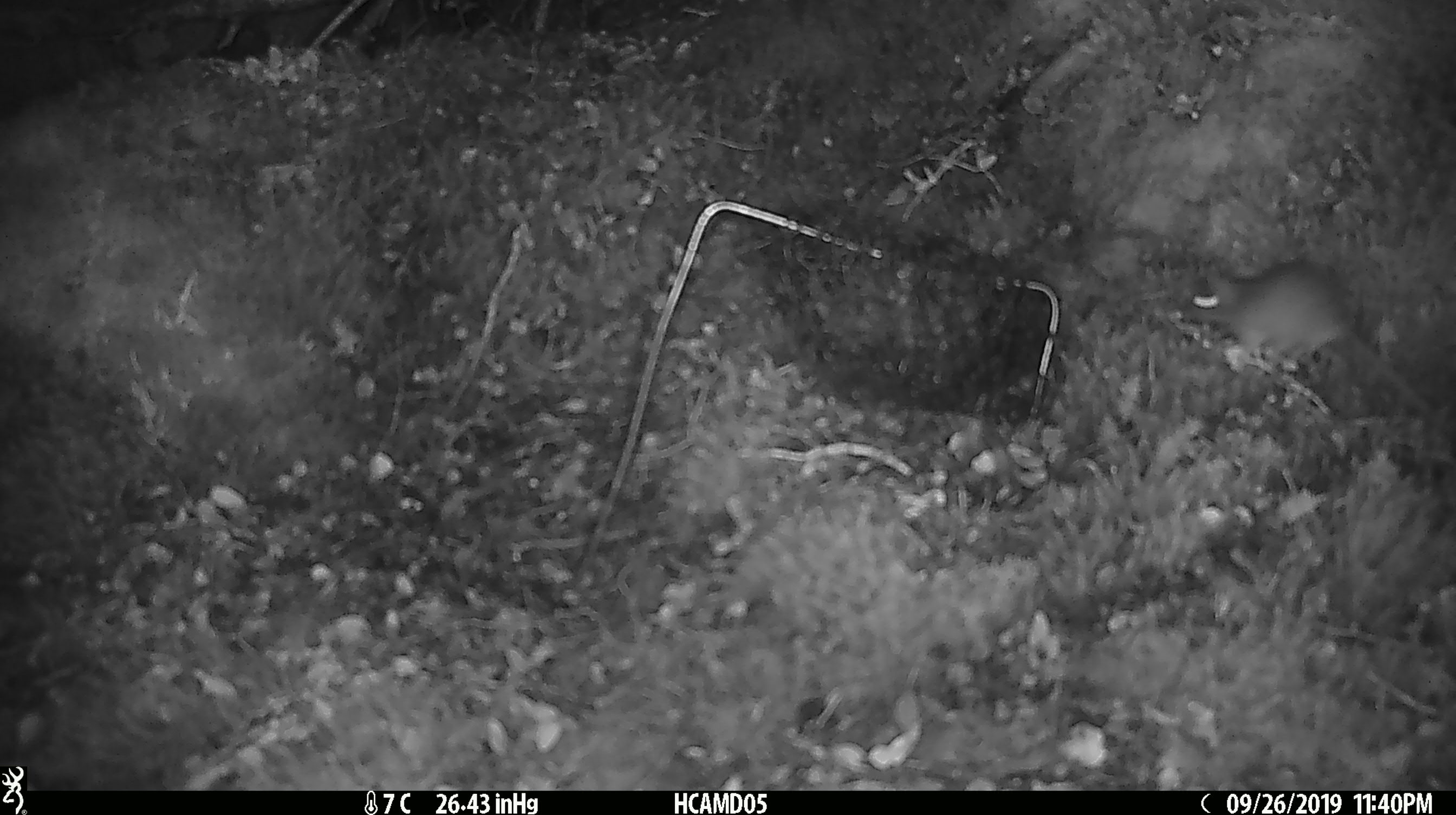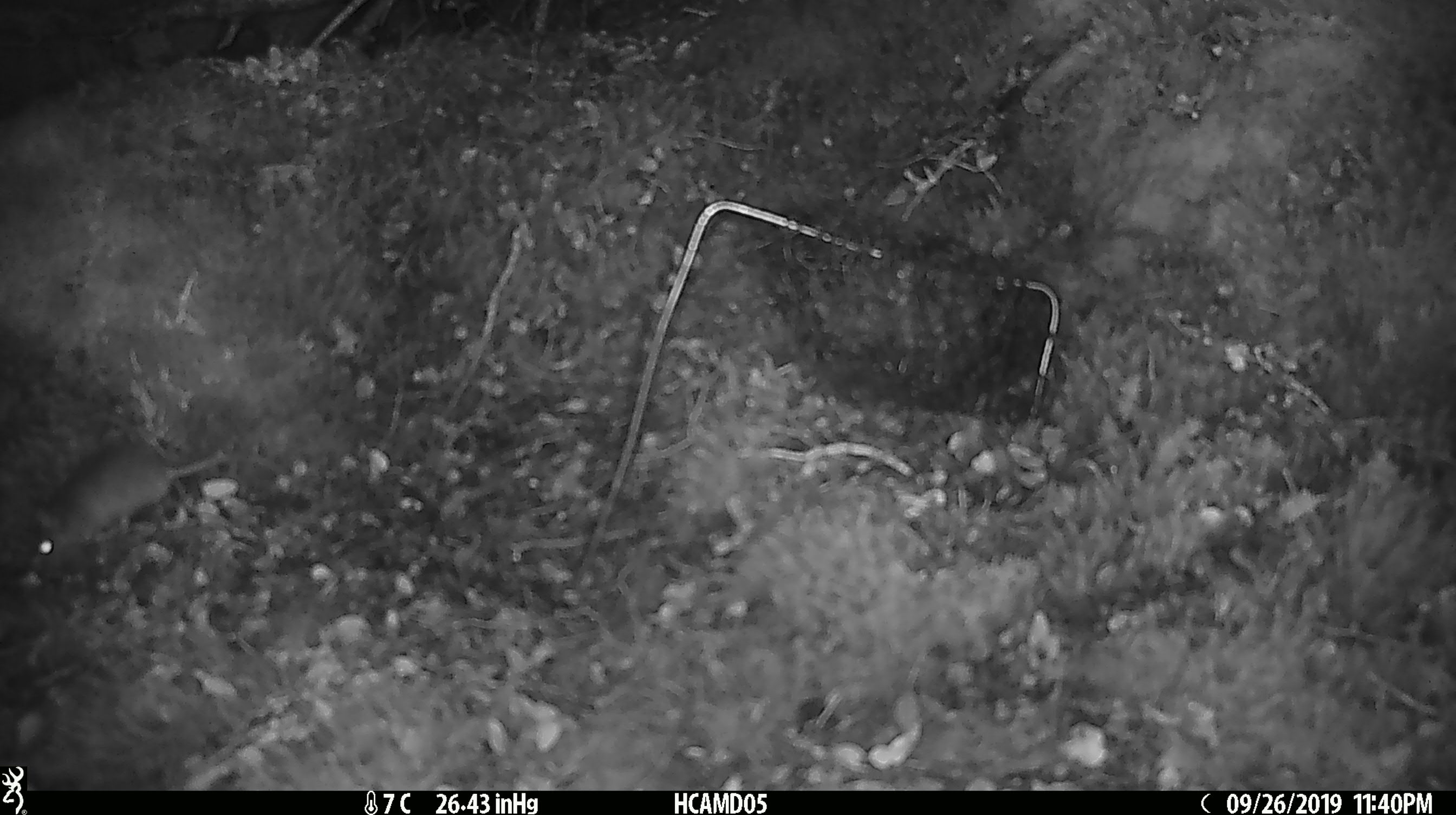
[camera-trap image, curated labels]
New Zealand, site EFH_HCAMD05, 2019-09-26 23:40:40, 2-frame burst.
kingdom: Animalia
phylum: Chordata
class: Mammalia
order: Rodentia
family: Muridae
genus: Mus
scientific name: Mus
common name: mouse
Mouse (Mus).